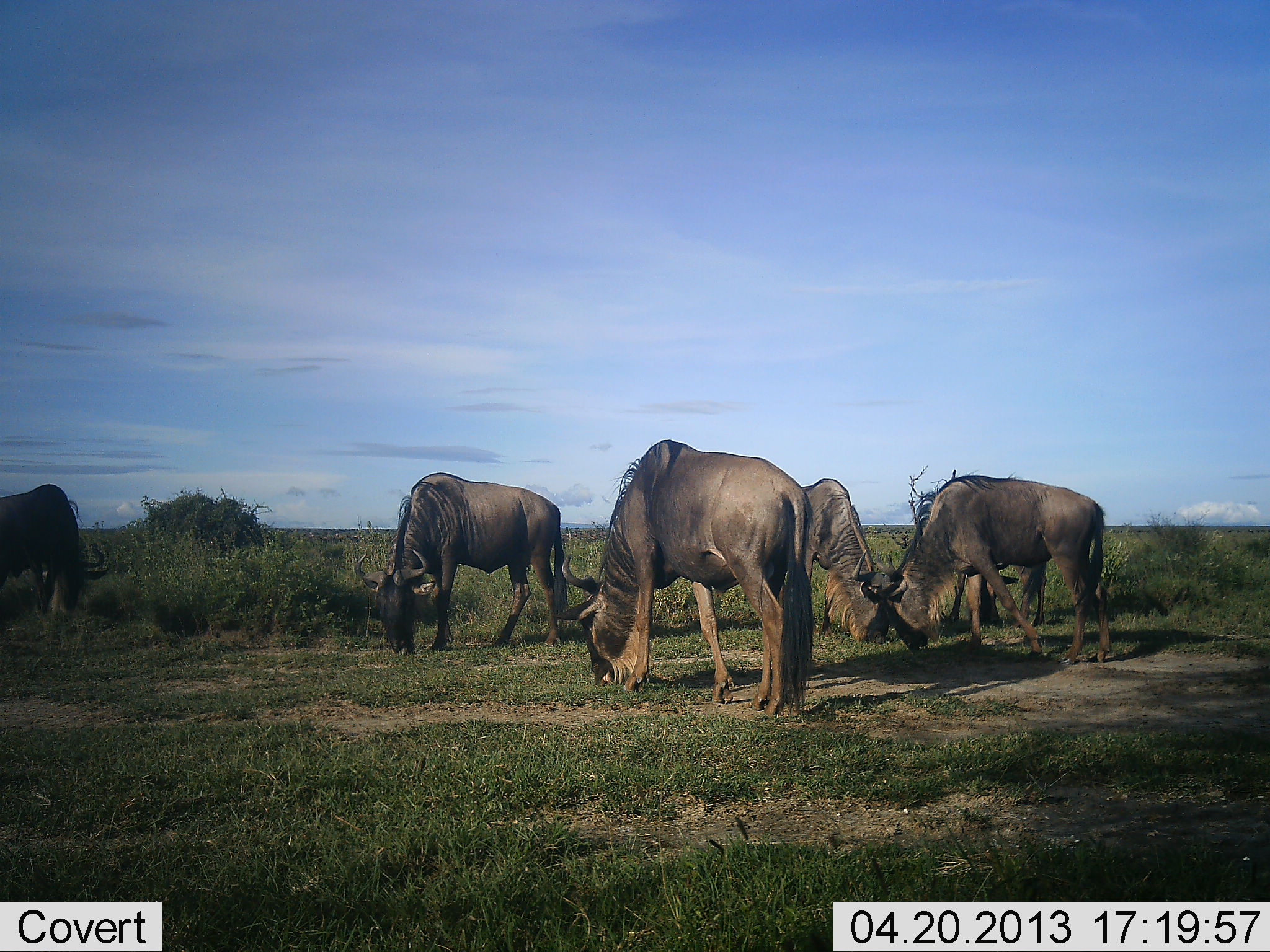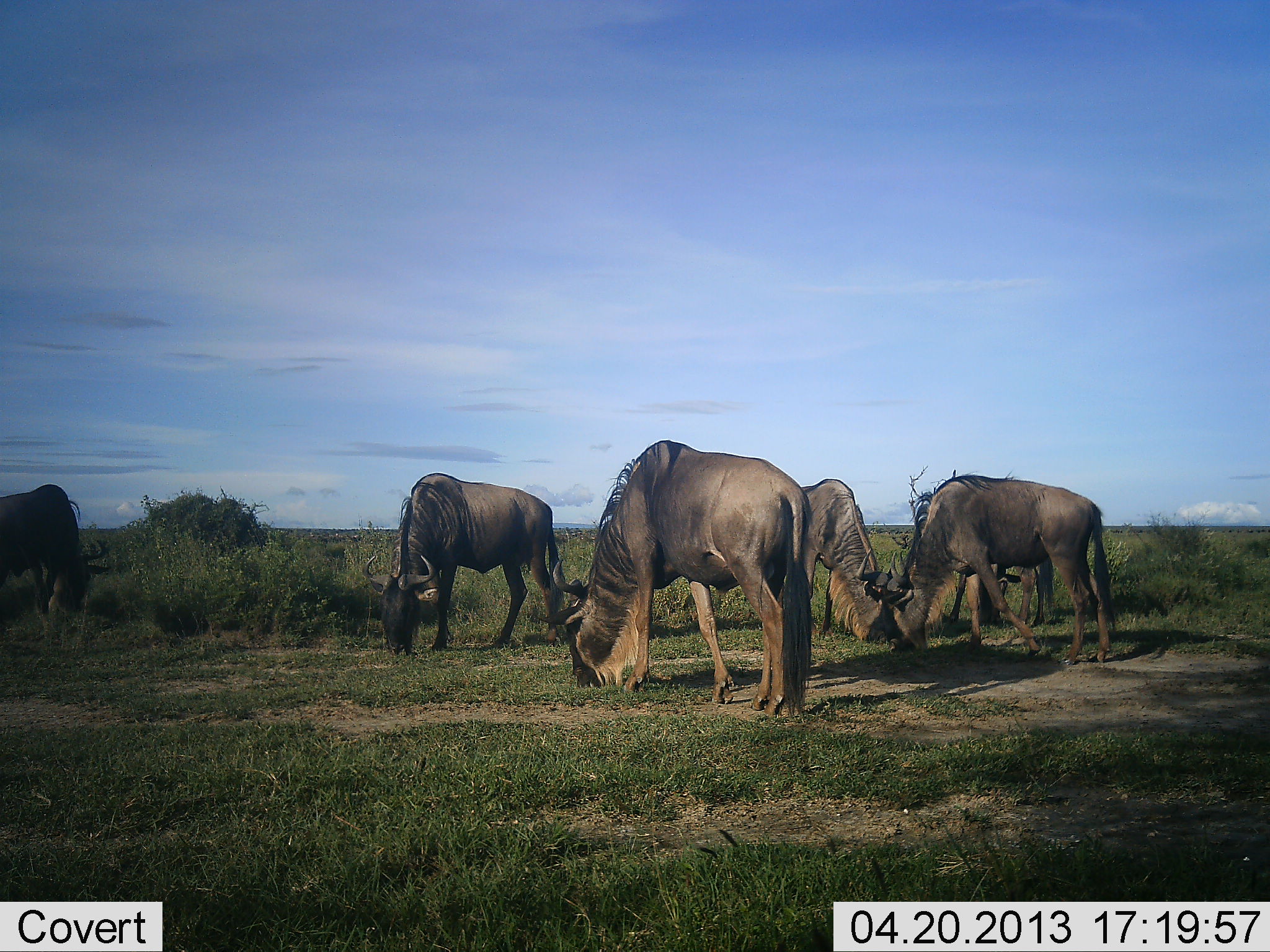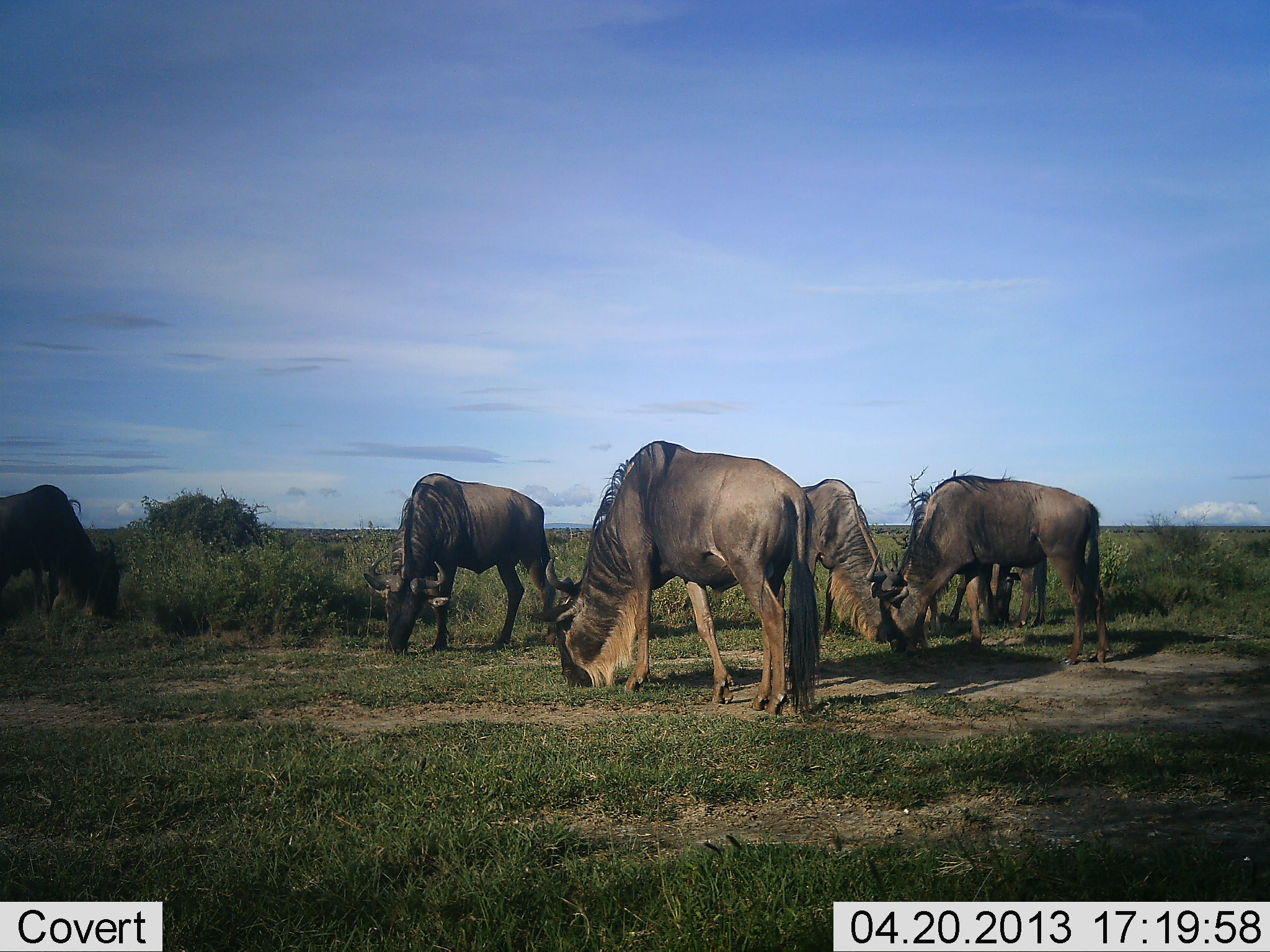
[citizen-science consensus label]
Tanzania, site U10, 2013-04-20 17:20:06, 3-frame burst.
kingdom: Animalia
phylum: Chordata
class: Mammalia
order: Artiodactyla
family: Bovidae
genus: Connochaetes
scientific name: Connochaetes taurinus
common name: blue wildebeest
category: wildebeest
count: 6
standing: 9%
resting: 0%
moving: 0%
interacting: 0%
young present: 4%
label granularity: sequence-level